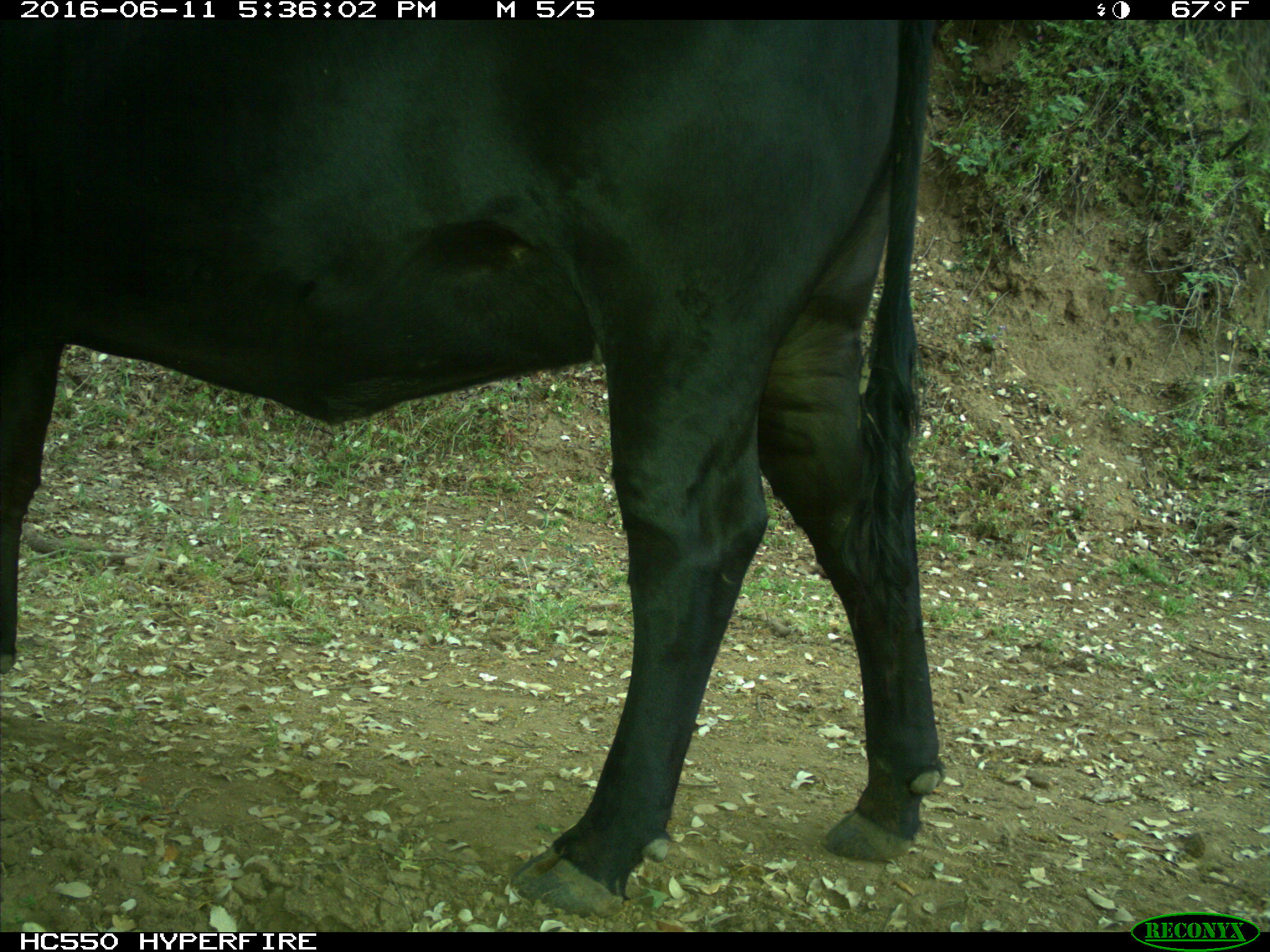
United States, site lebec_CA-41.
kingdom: Animalia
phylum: Chordata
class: Mammalia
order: Artiodactyla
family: Bovidae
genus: Bos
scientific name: Bos taurus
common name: domestic cow